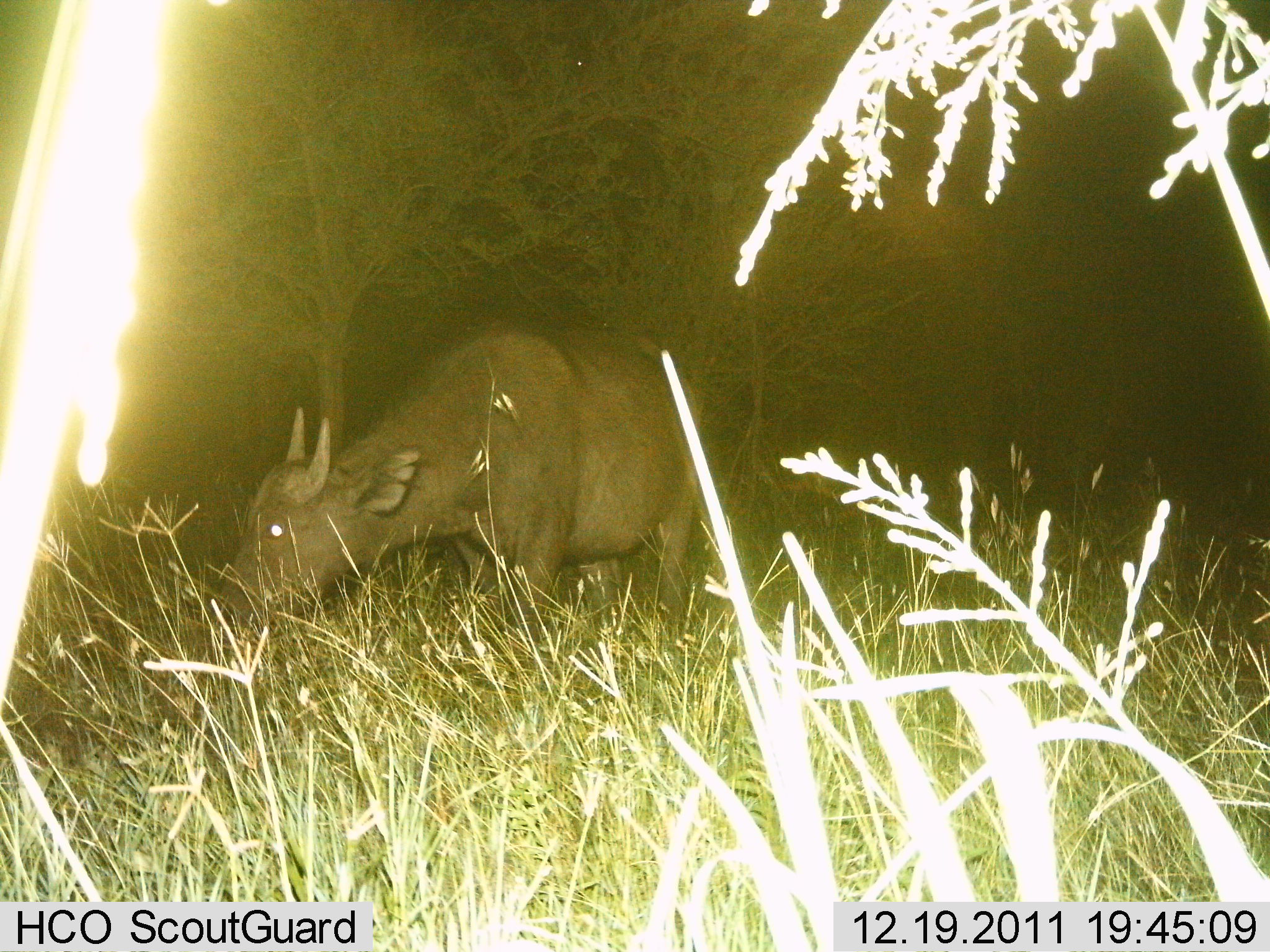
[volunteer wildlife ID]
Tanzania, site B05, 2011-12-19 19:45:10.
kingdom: Animalia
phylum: Chordata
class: Mammalia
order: Artiodactyla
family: Bovidae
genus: Syncerus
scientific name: Syncerus caffer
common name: cape buffalo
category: buffalo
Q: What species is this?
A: Buffalo (cape buffalo) (Syncerus caffer).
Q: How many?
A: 1.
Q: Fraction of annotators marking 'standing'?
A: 43%.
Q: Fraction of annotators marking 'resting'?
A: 0%.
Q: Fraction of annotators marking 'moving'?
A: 0%.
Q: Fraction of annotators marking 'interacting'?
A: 0%.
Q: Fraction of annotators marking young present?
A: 0%.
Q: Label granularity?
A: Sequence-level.